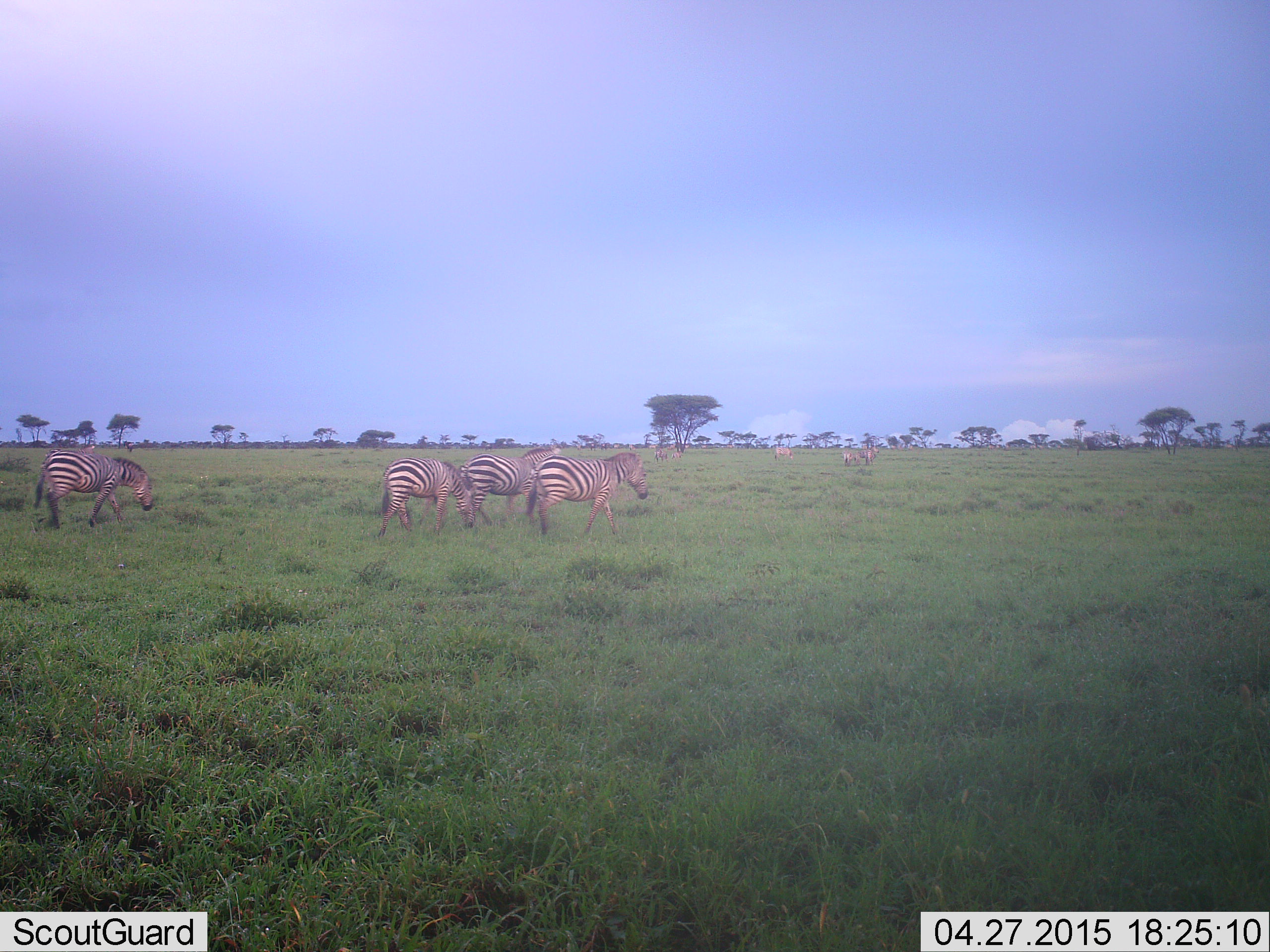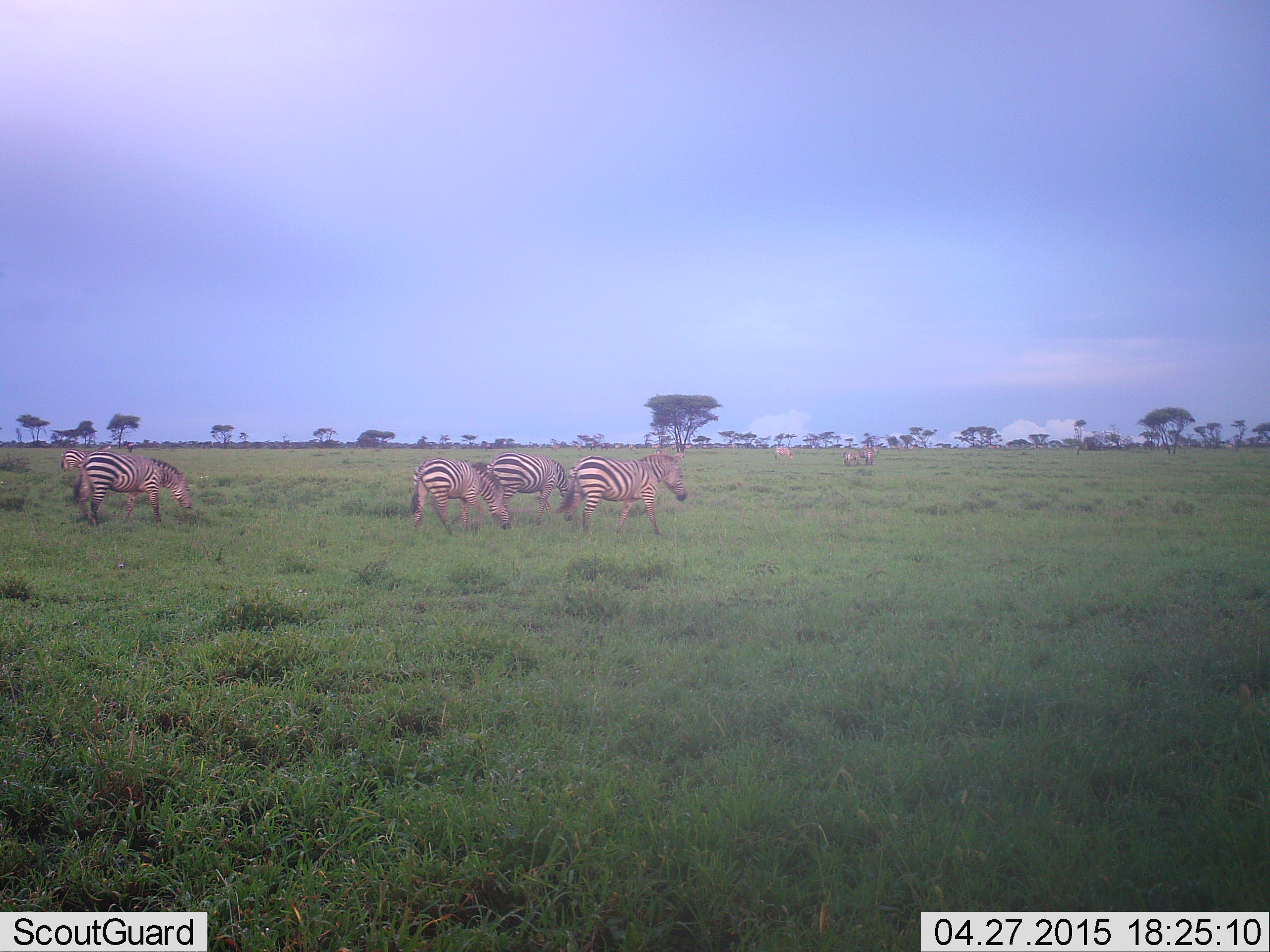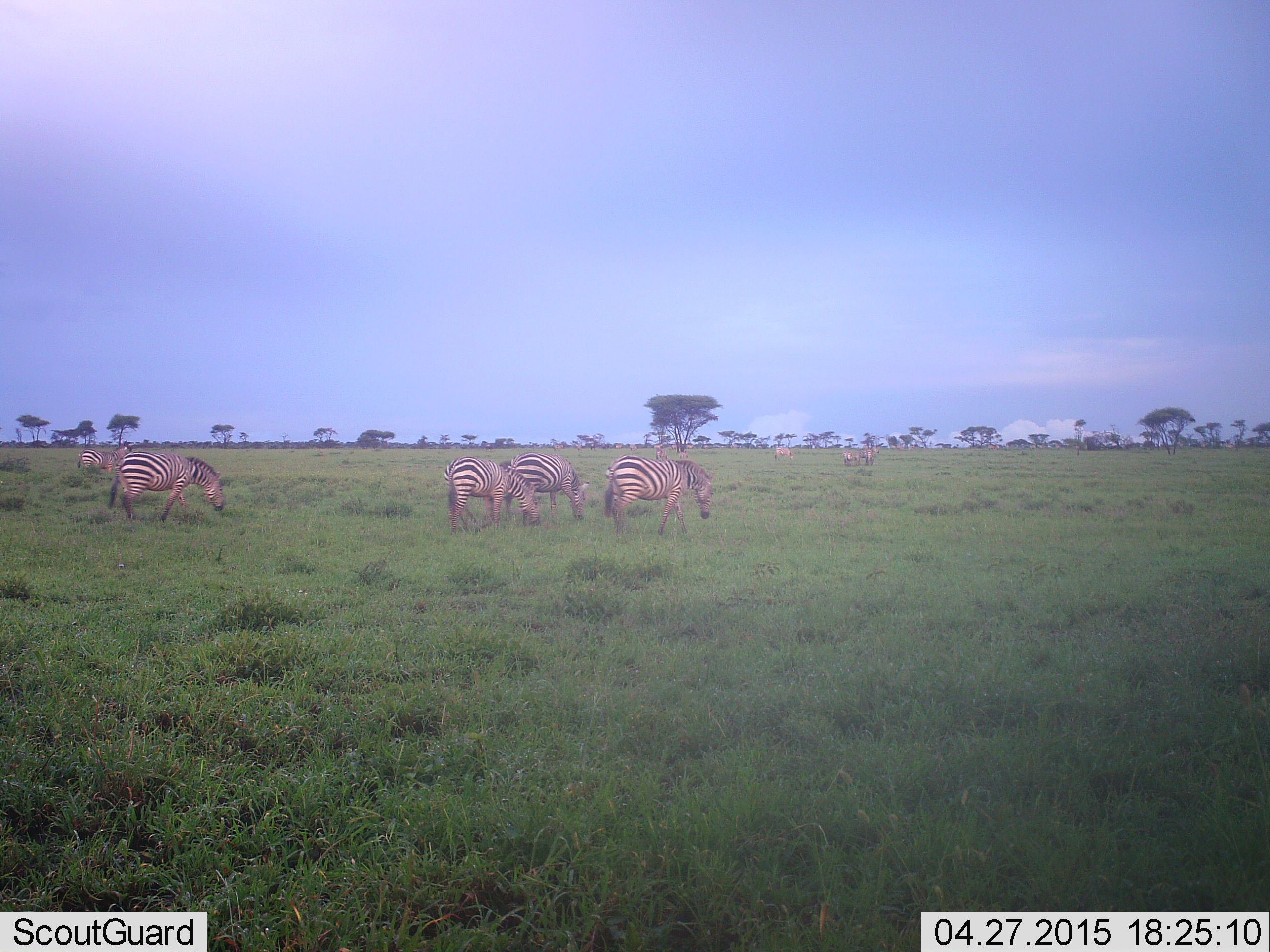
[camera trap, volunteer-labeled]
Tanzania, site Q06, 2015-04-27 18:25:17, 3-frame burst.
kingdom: Animalia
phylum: Chordata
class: Mammalia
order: Perissodactyla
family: Equidae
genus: Equus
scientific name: Equus quagga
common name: plains zebra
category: zebra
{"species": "zebra (plains zebra) (Equus quagga)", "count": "8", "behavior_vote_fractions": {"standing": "60%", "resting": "0%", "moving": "80%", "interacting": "0%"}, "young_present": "0%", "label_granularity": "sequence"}